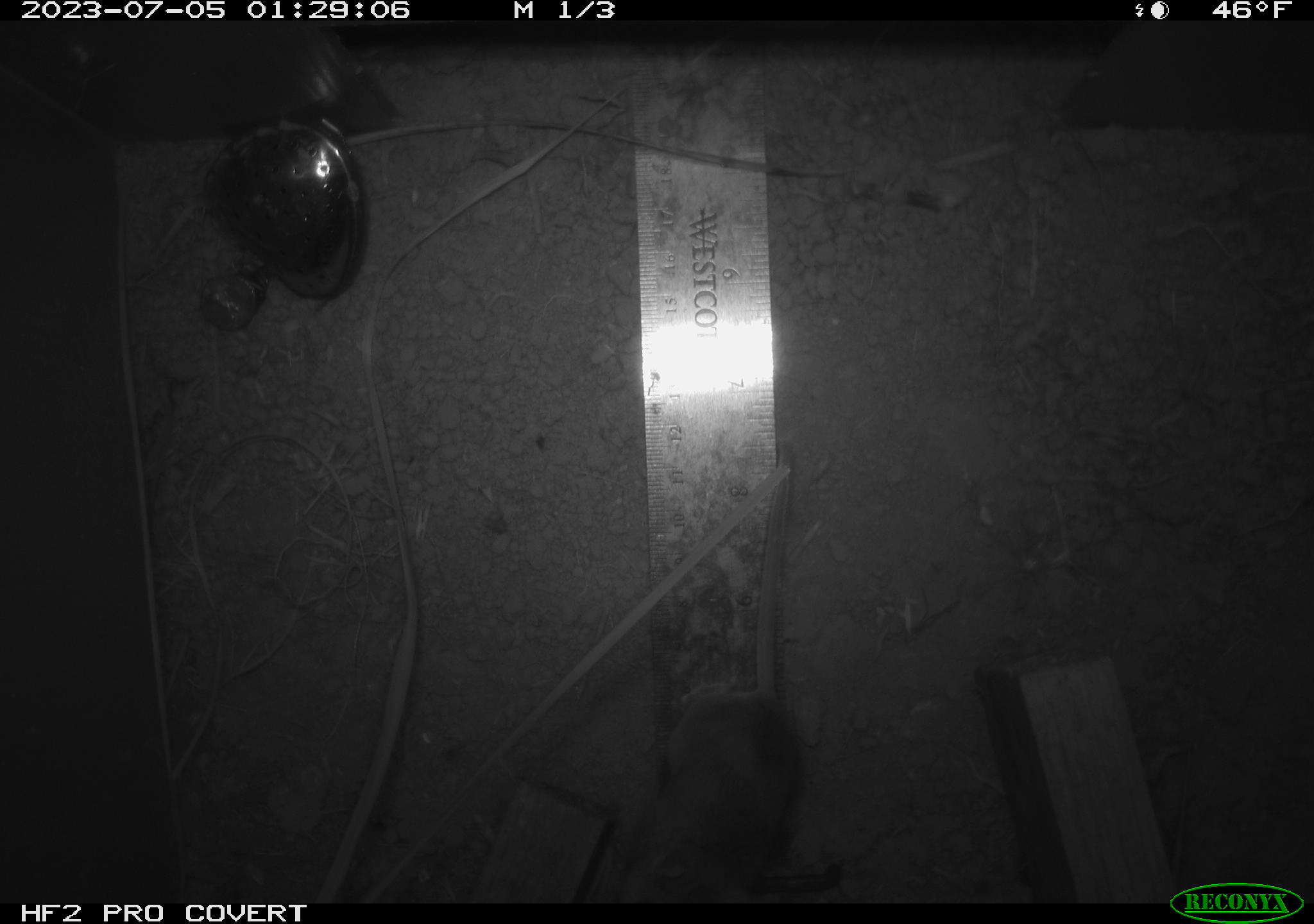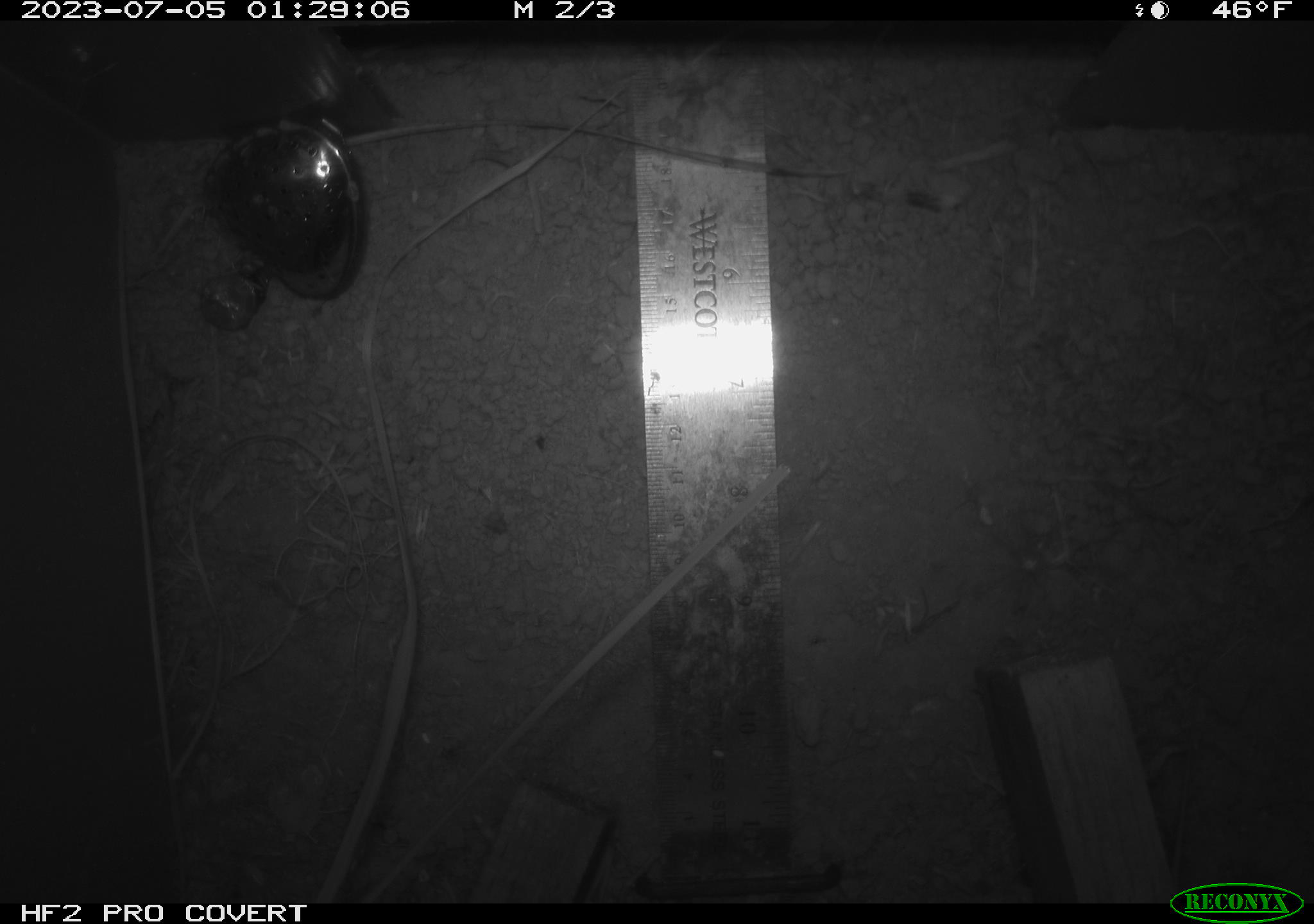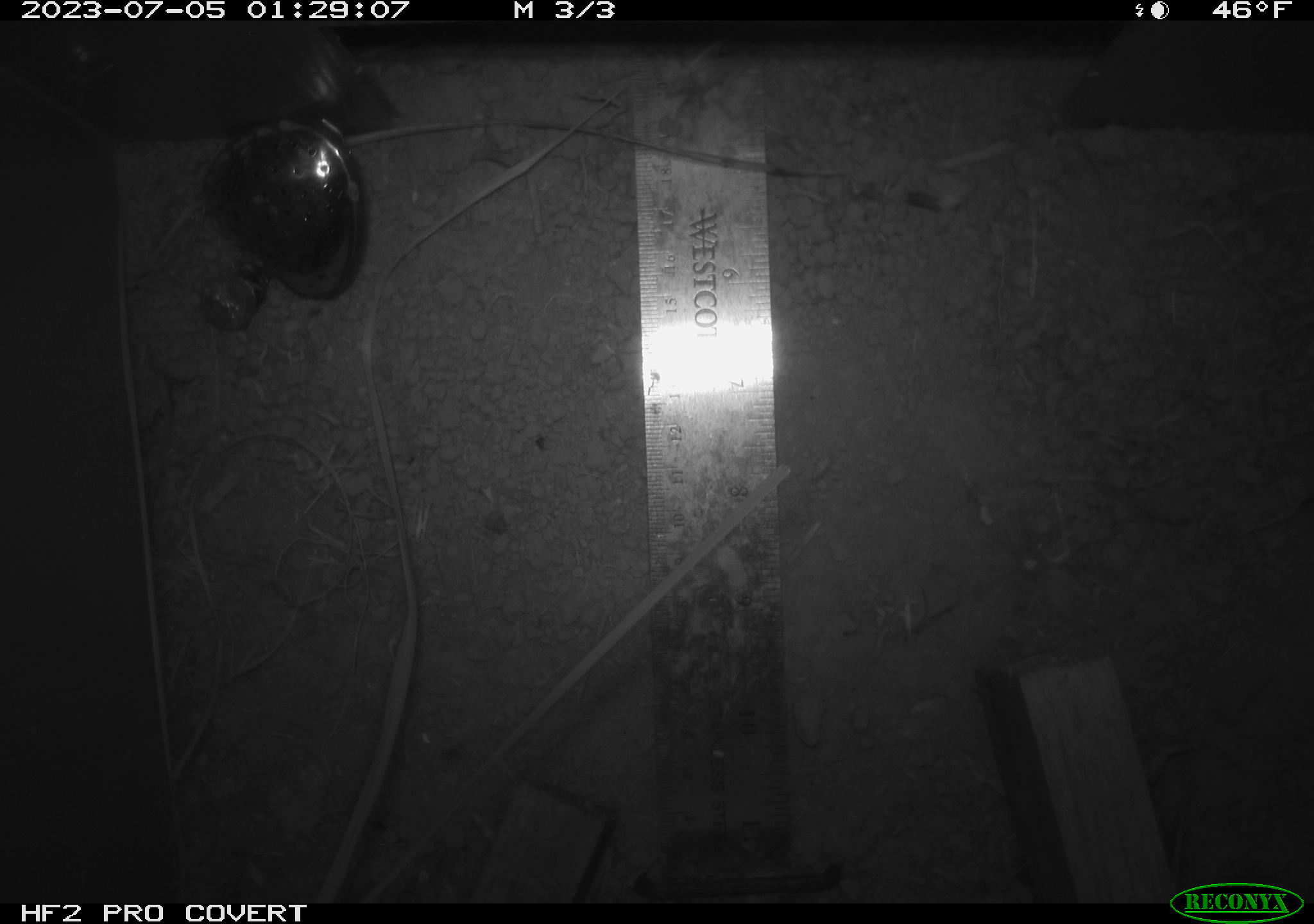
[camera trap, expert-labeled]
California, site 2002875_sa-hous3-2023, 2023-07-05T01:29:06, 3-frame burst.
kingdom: Animalia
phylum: Chordata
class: Mammalia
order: Rodentia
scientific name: Rodentia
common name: mouse species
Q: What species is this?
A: Mouse species (Rodentia).